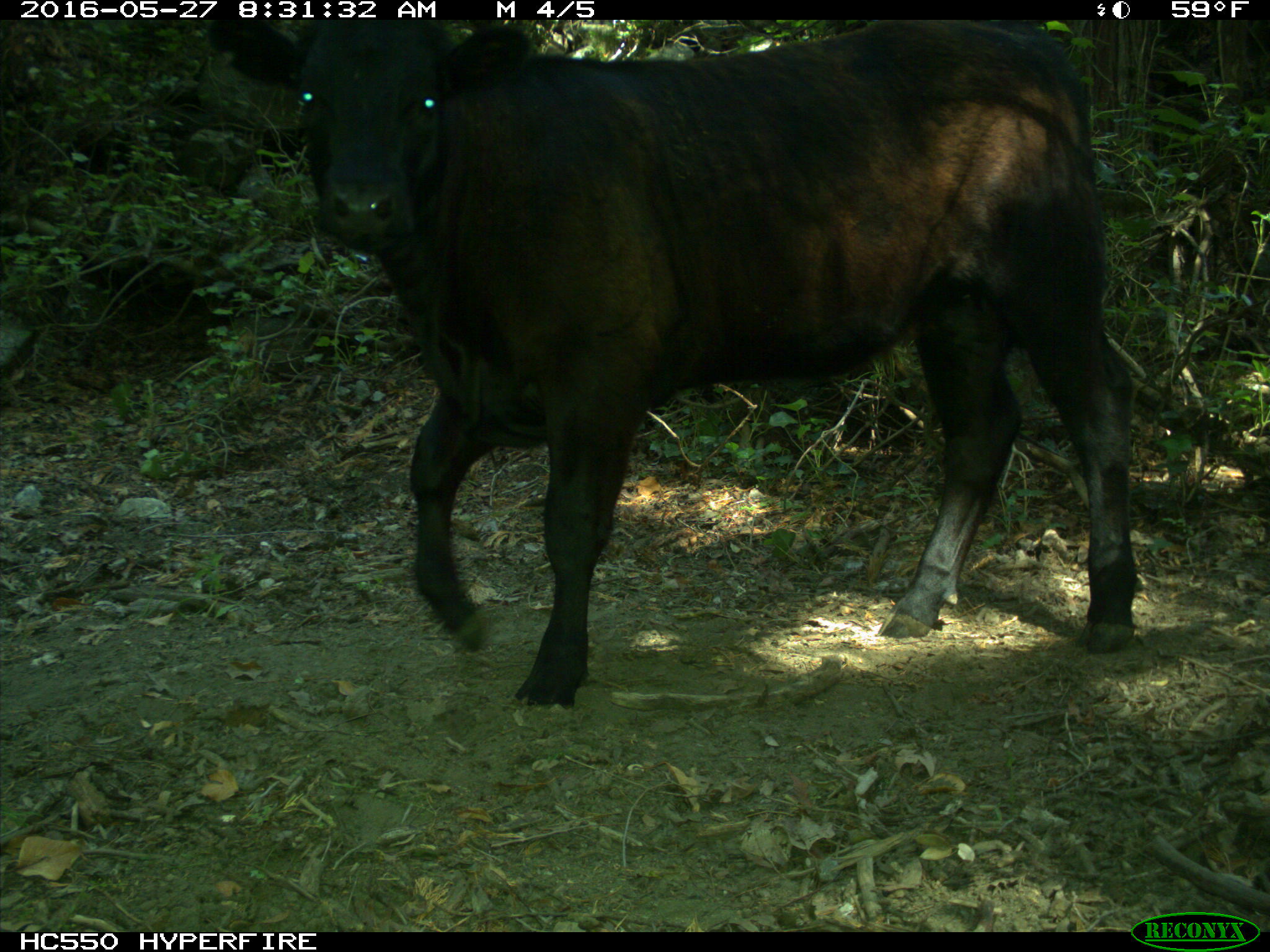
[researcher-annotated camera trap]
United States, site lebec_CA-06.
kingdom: Animalia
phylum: Chordata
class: Mammalia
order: Artiodactyla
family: Bovidae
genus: Bos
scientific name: Bos taurus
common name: domestic cow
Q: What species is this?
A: Bos taurus (domestic cow).